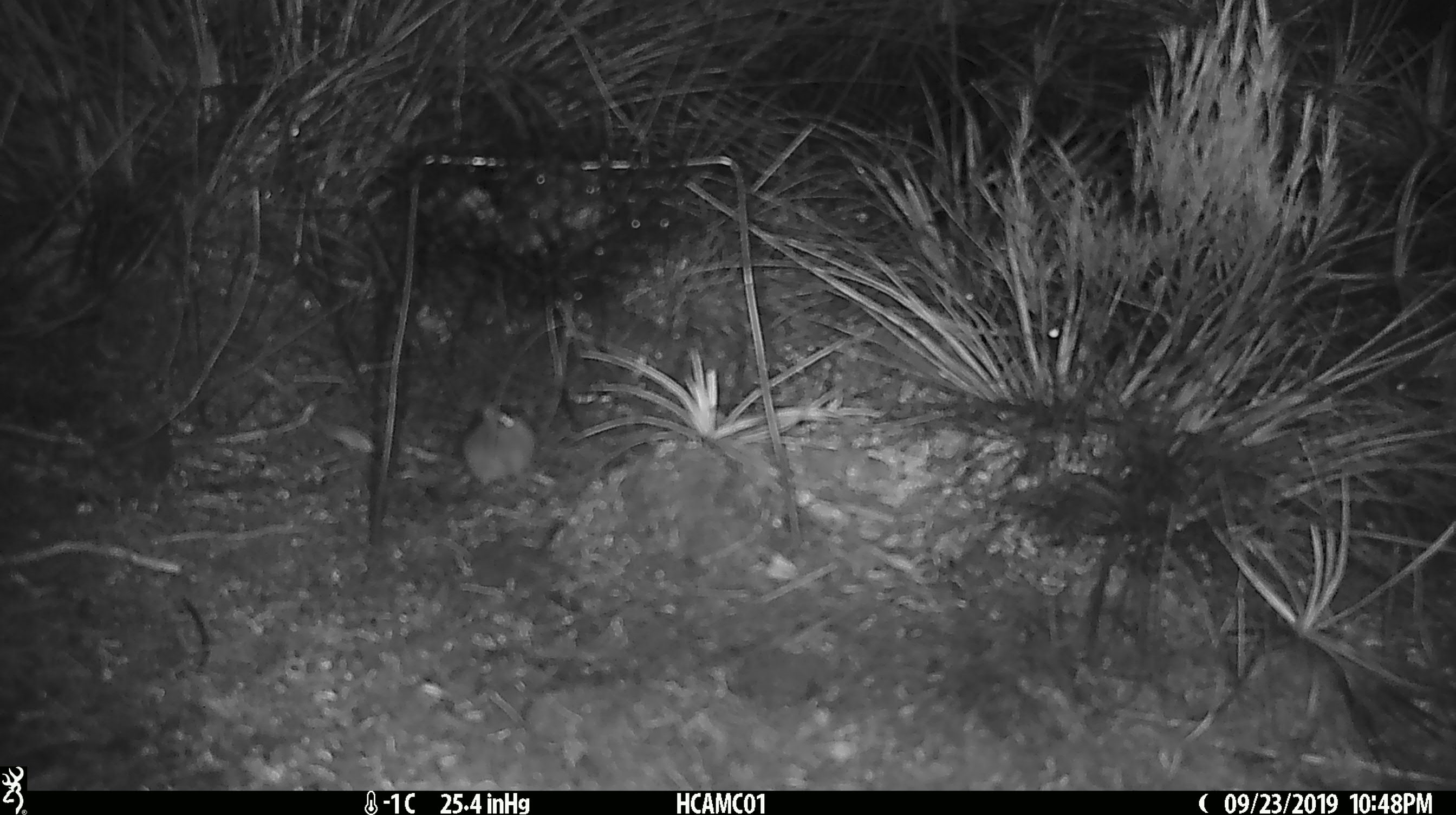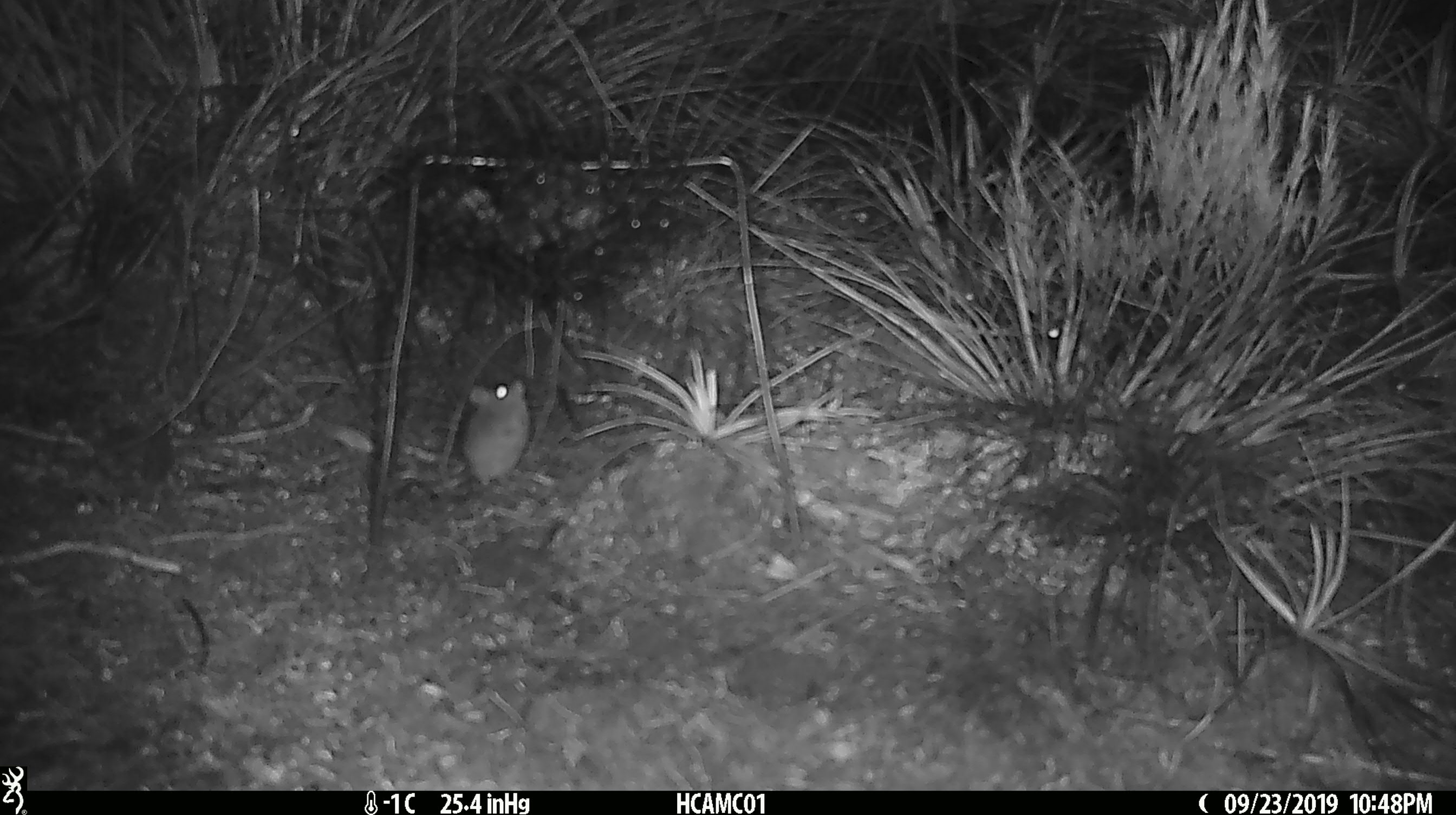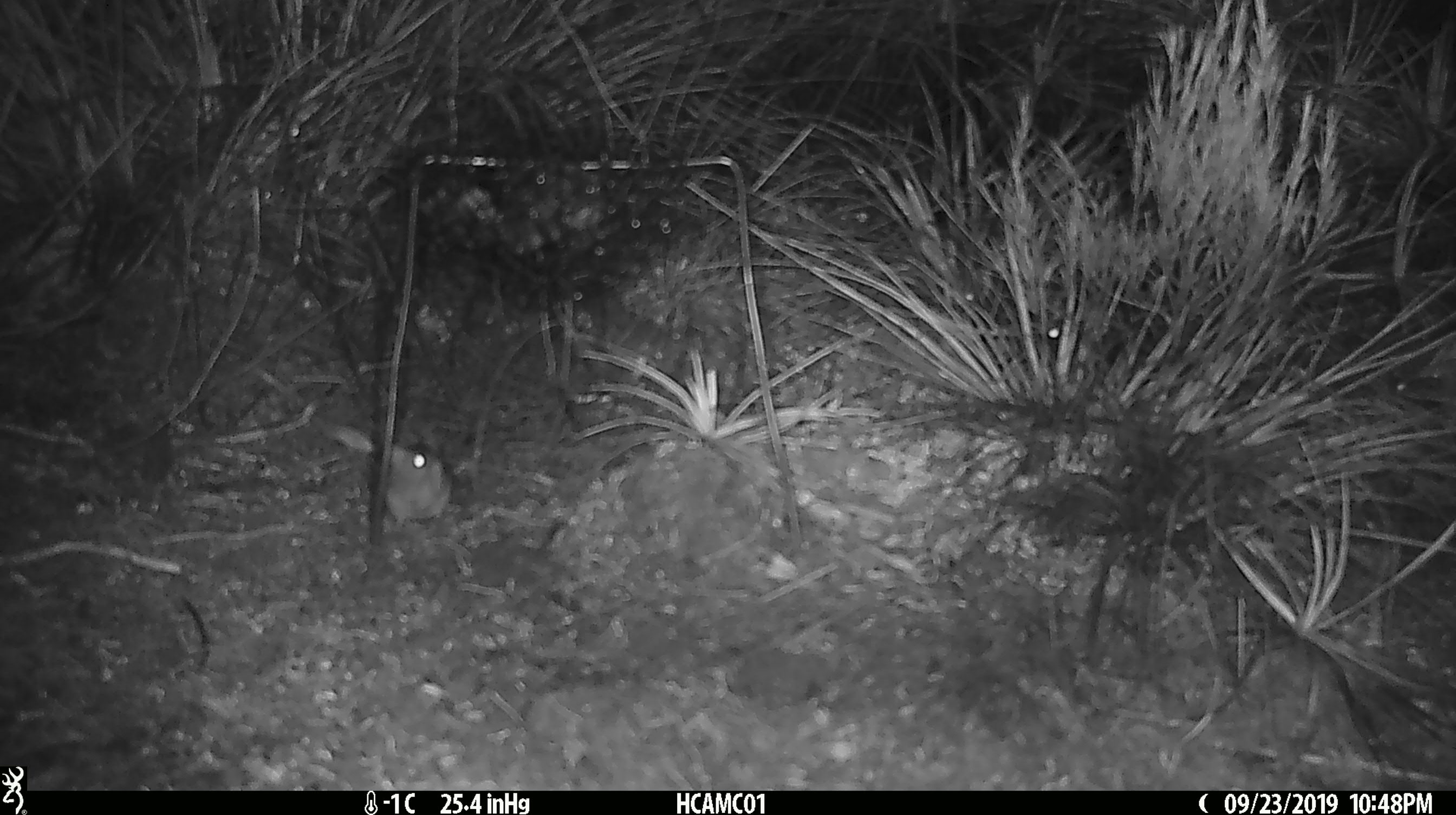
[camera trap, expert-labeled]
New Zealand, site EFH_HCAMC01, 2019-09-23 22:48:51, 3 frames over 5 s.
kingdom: Animalia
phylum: Chordata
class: Mammalia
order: Rodentia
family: Muridae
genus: Mus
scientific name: Mus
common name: mouse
Mouse (Mus).